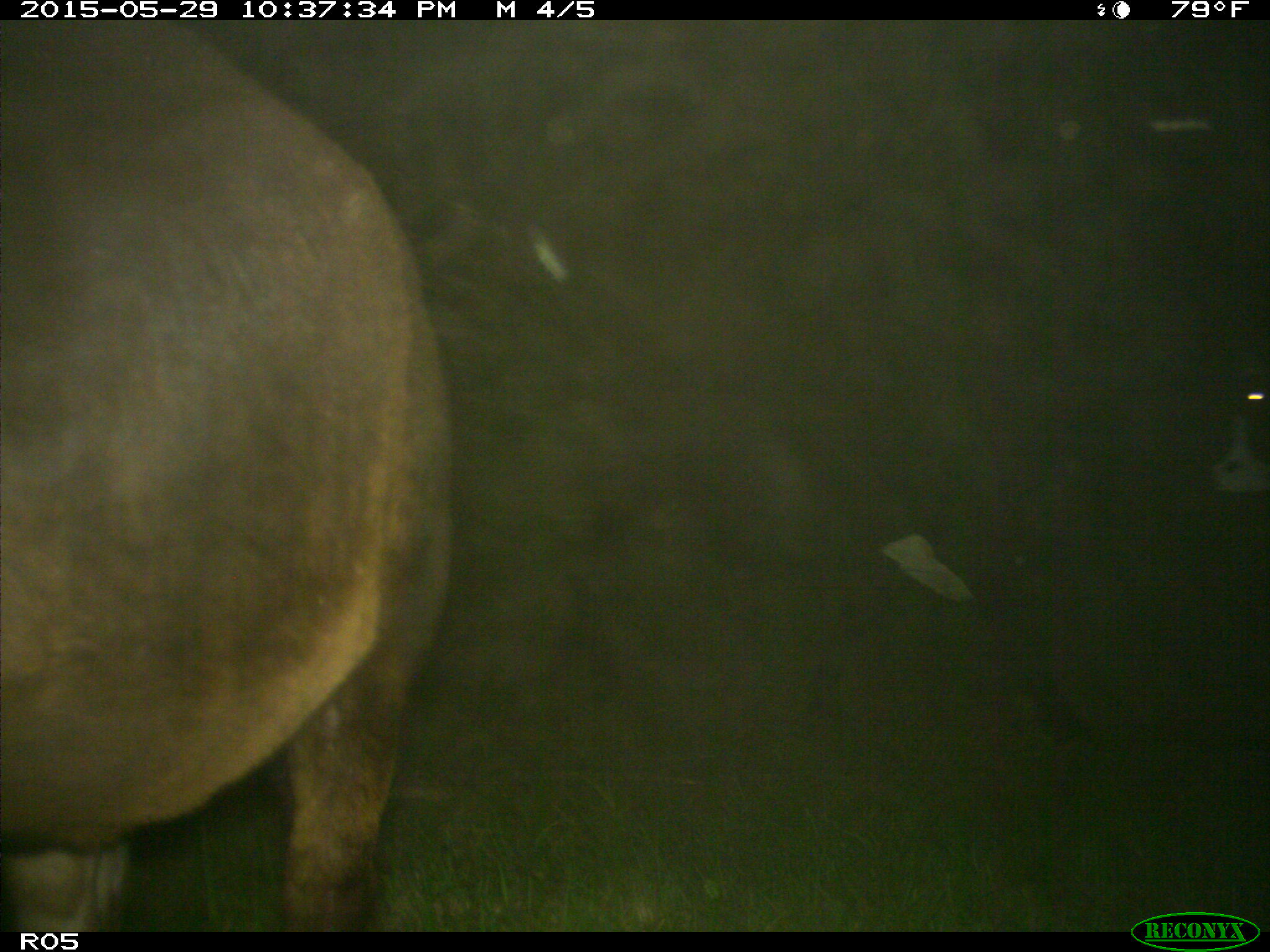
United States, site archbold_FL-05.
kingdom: Animalia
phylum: Chordata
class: Mammalia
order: Artiodactyla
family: Bovidae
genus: Bos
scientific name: Bos taurus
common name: domestic cow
Bos taurus (domestic cow).